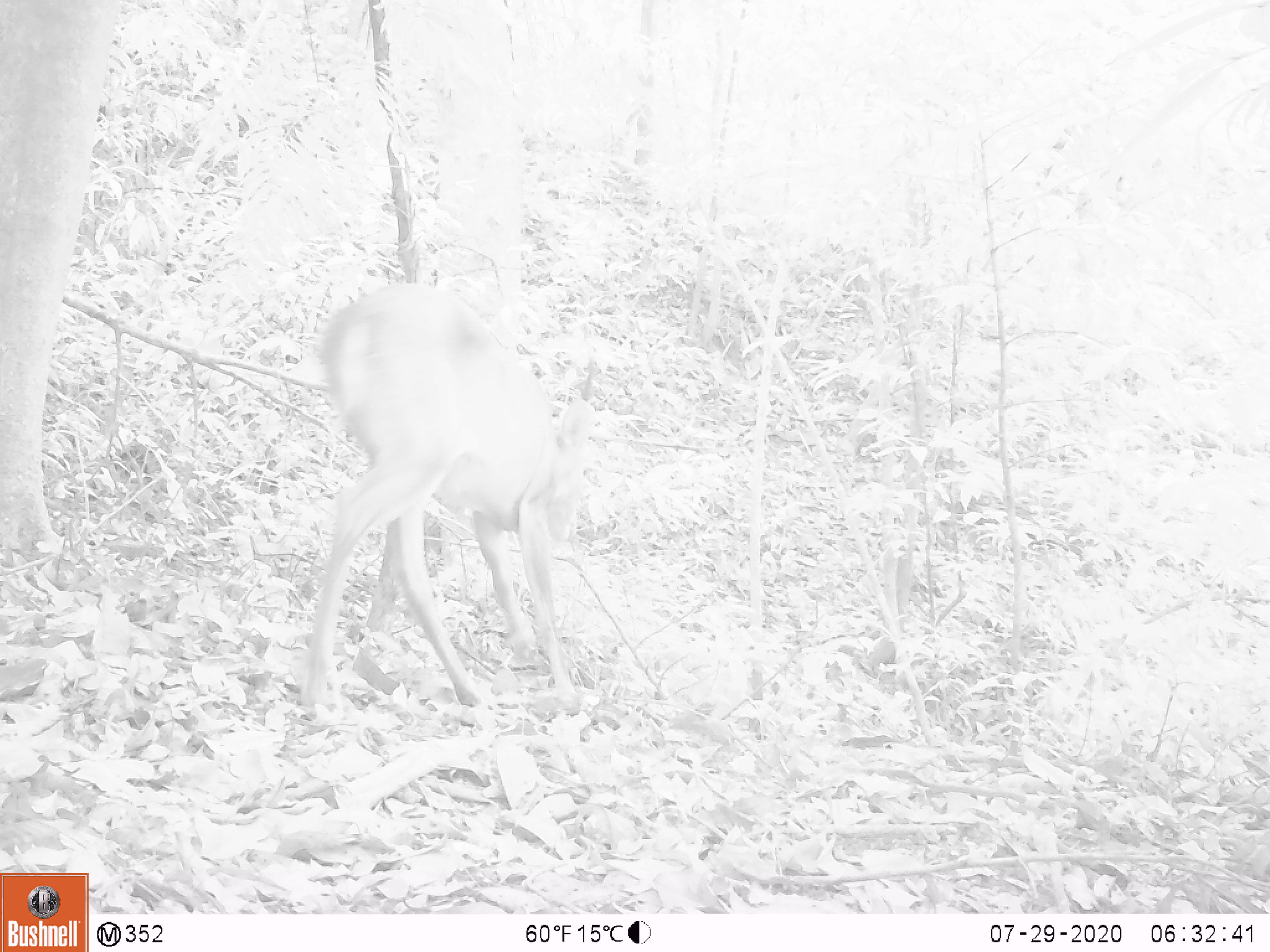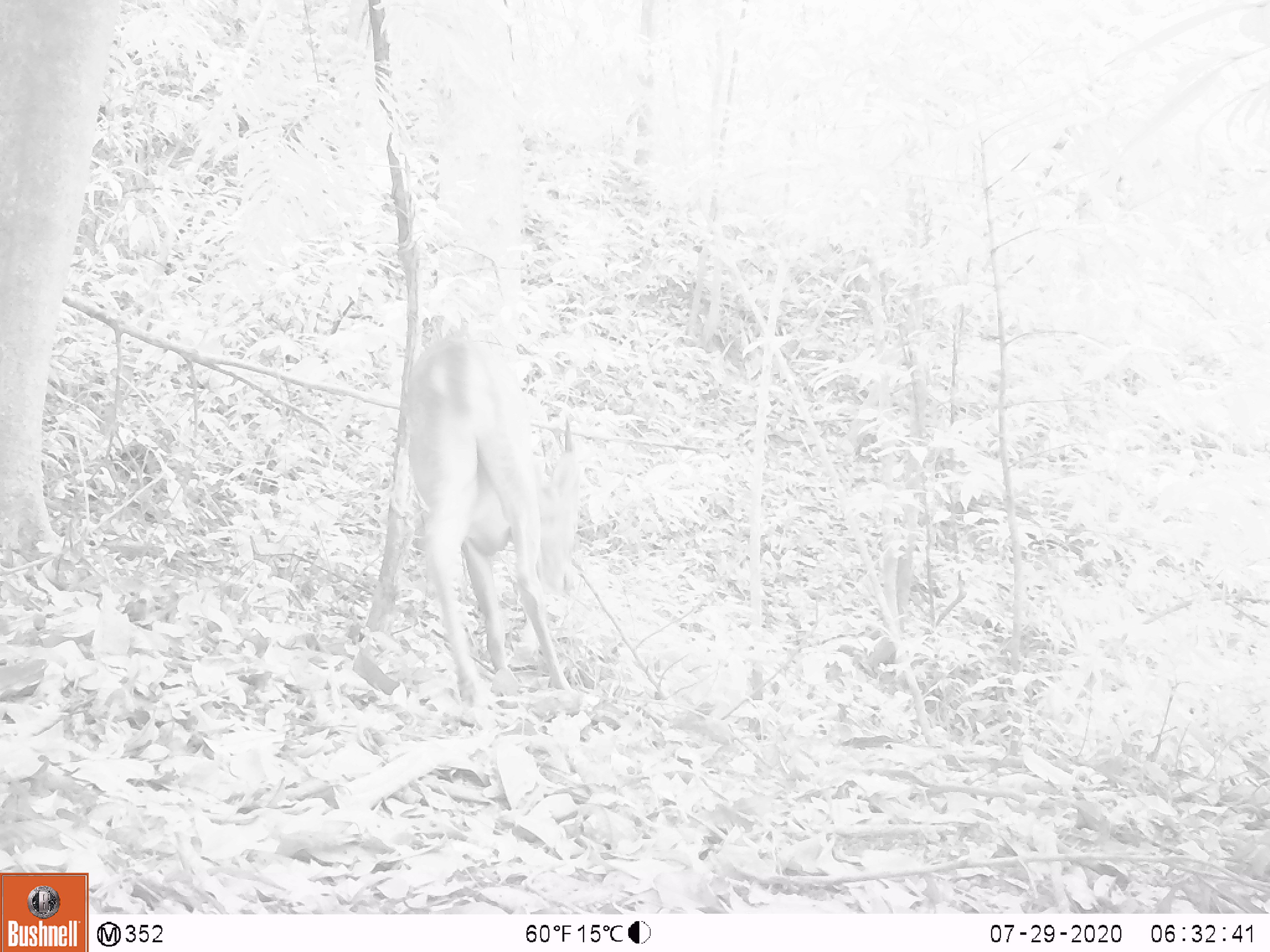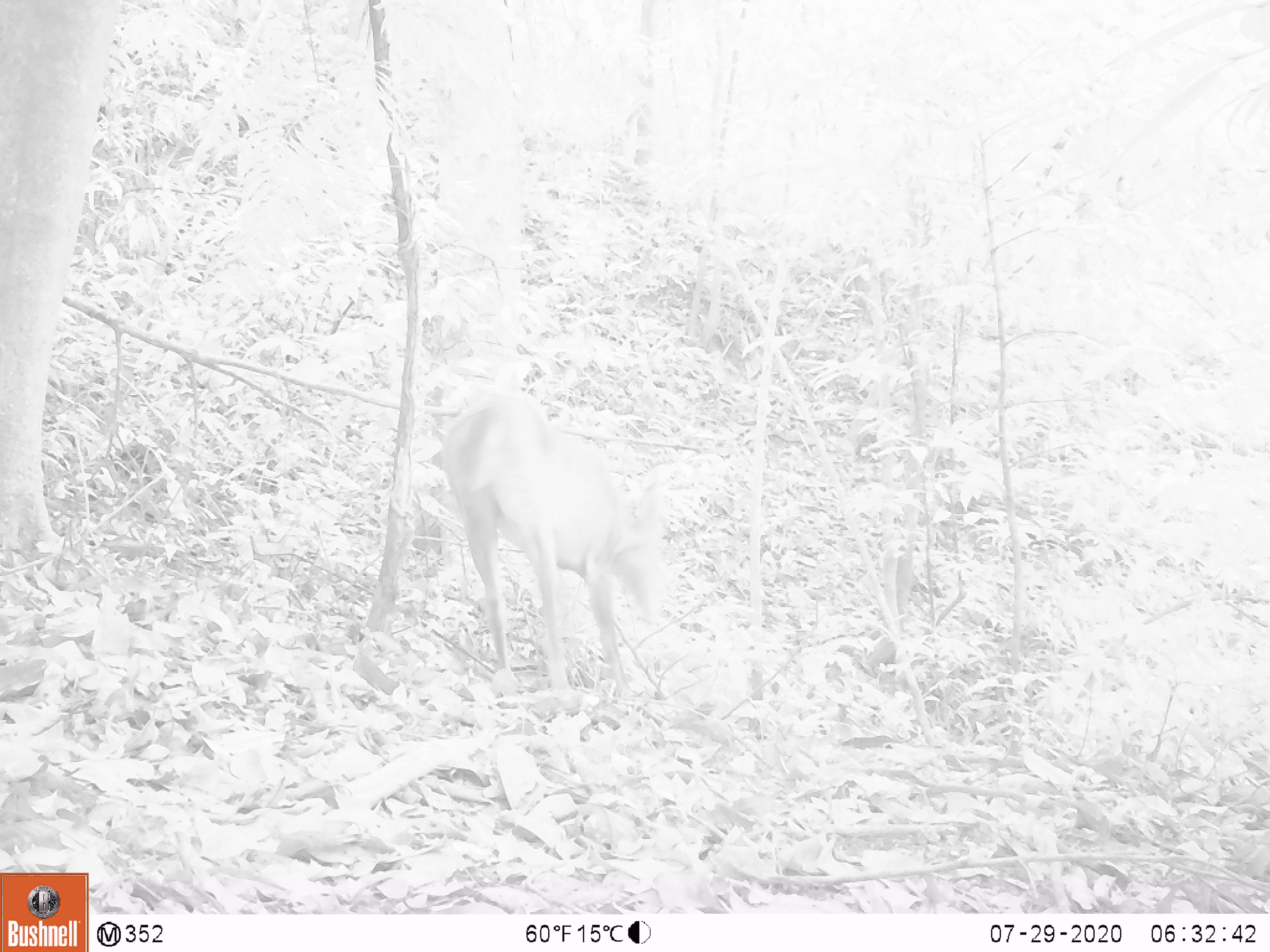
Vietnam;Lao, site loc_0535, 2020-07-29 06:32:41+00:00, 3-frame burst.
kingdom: Animalia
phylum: Chordata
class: Mammalia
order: Artiodactyla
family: Cervidae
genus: Muntiacus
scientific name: Muntiacus vuquangensis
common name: large-antlered muntjac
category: large antlered muntjac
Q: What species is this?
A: Large antlered muntjac (large-antlered muntjac) (Muntiacus vuquangensis).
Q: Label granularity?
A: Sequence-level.